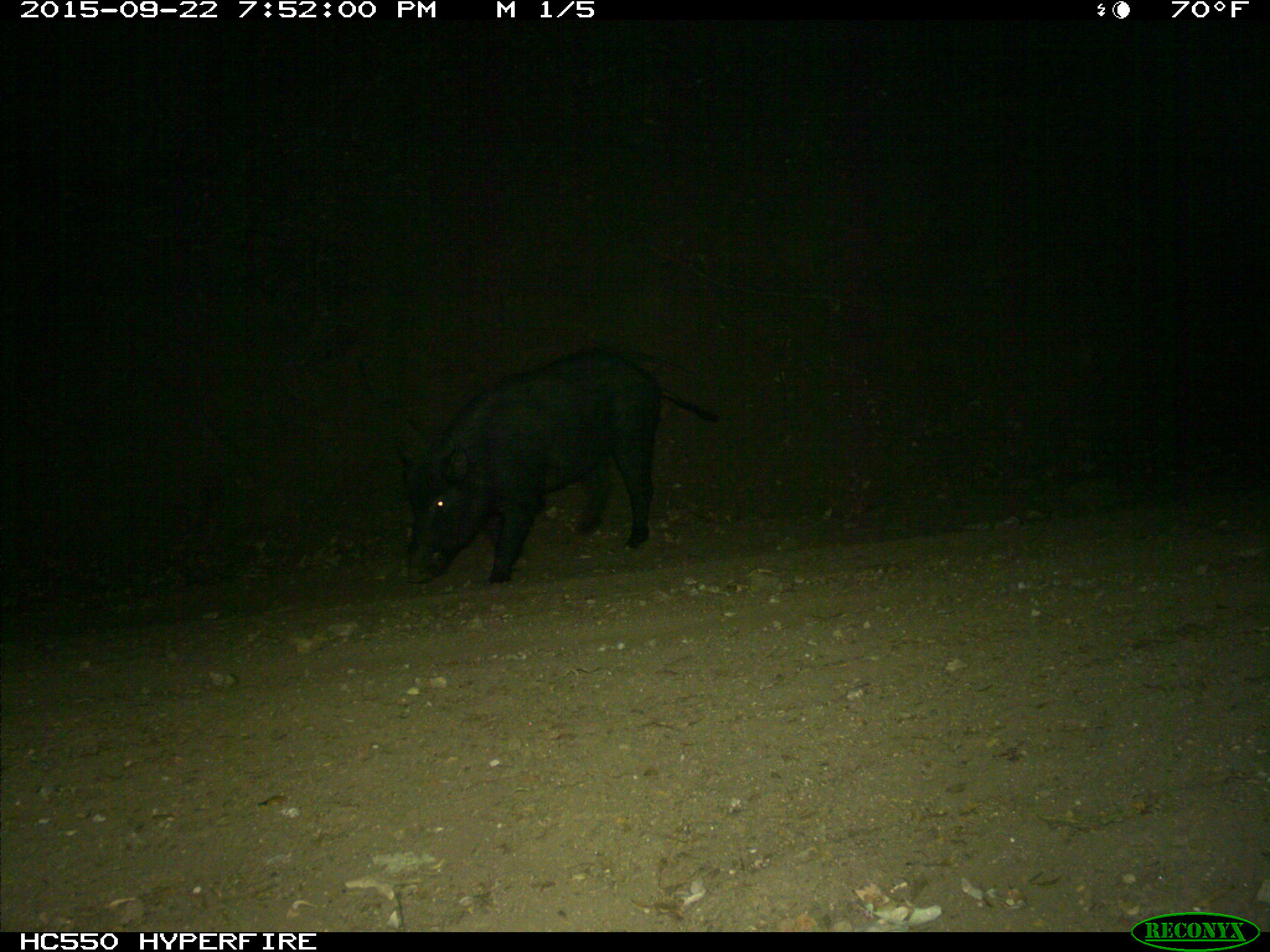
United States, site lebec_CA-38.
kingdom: Animalia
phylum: Chordata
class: Mammalia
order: Artiodactyla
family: Suidae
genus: Sus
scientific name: Sus scrofa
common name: wild boar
Sus scrofa (wild boar).